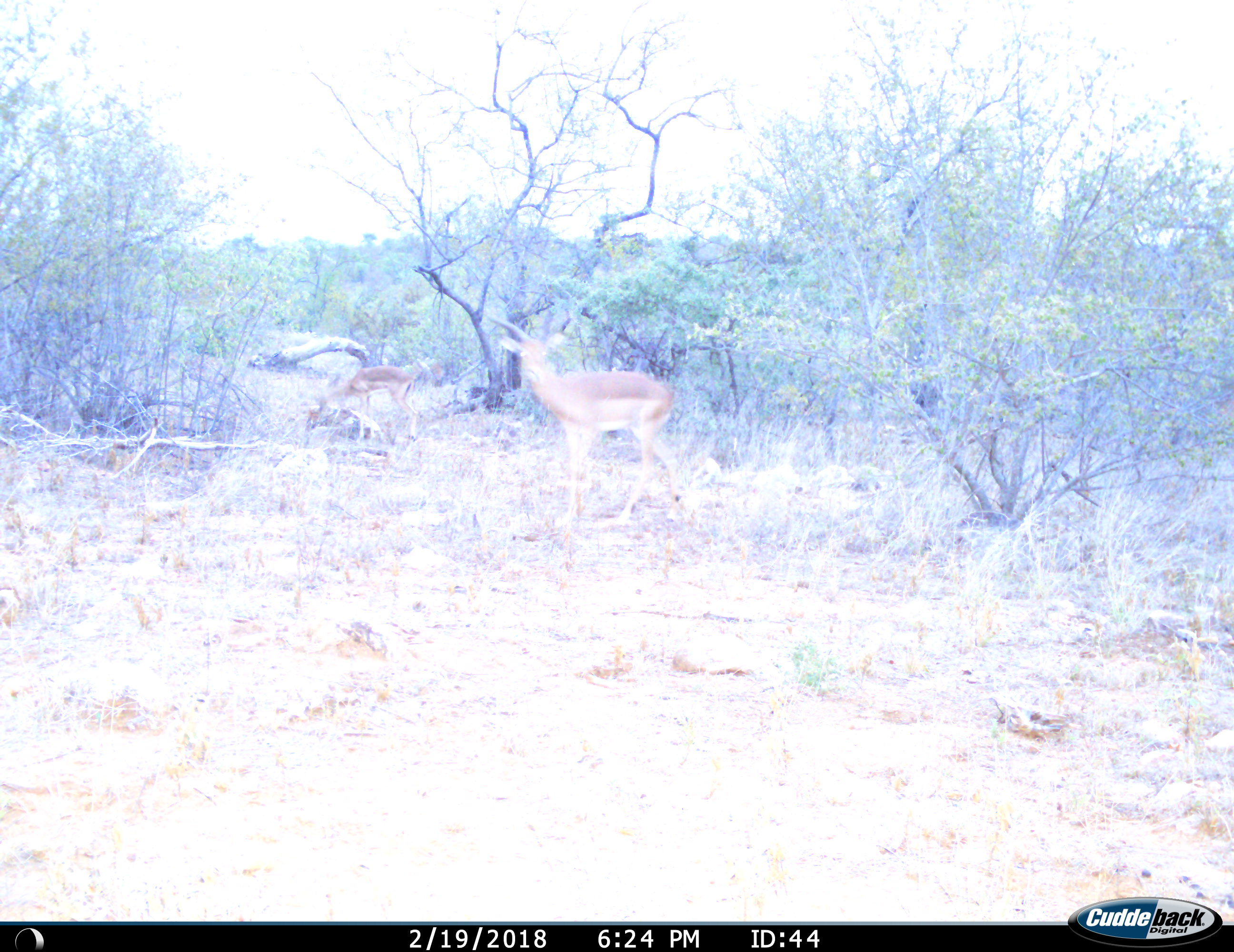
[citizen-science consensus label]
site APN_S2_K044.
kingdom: Animalia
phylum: Chordata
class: Mammalia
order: Artiodactyla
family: Bovidae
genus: Aepyceros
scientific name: Aepyceros melampus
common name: impala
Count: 2.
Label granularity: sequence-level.